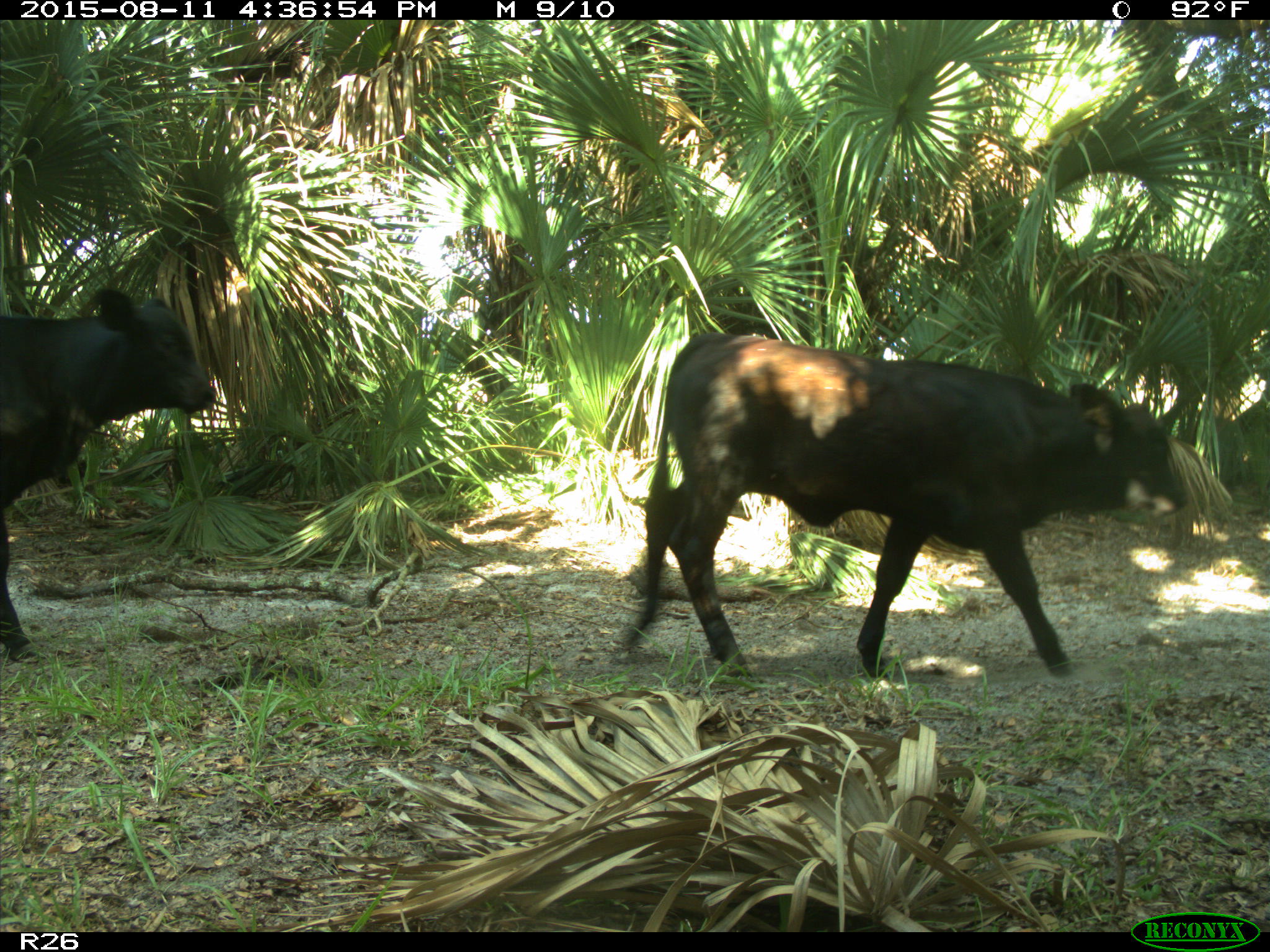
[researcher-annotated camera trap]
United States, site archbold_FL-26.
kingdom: Animalia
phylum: Chordata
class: Mammalia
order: Artiodactyla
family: Bovidae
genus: Bos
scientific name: Bos taurus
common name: domestic cow